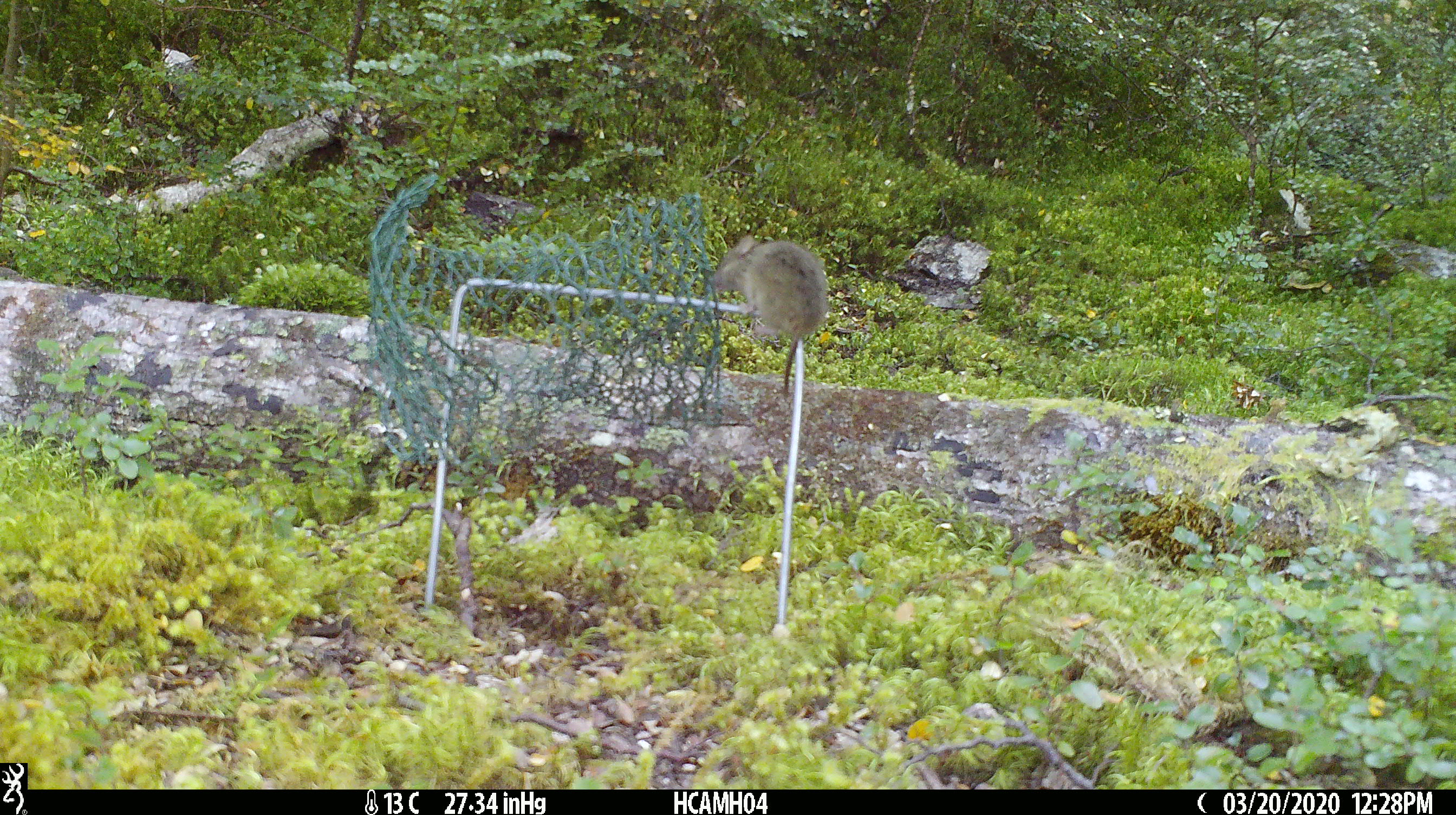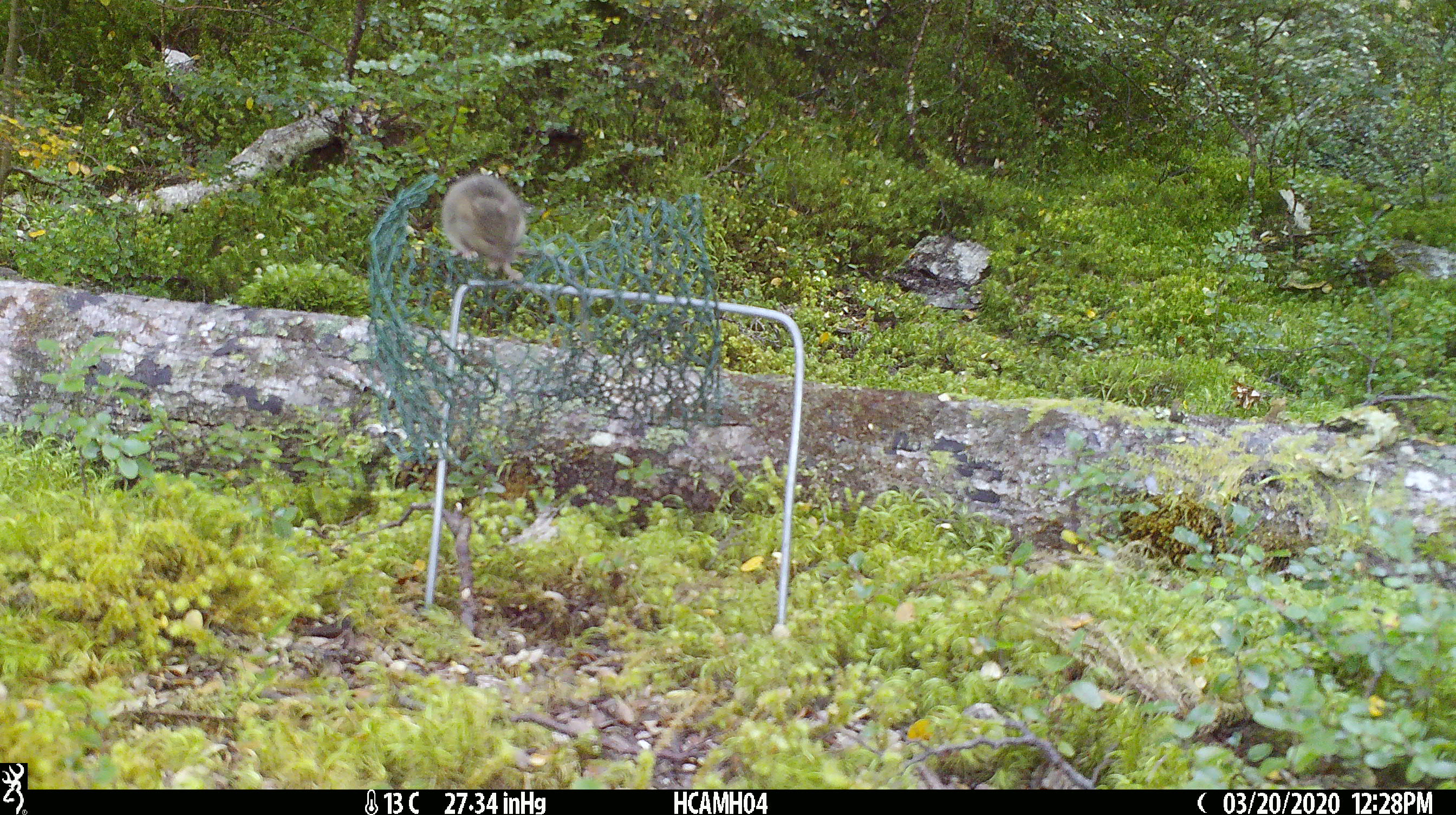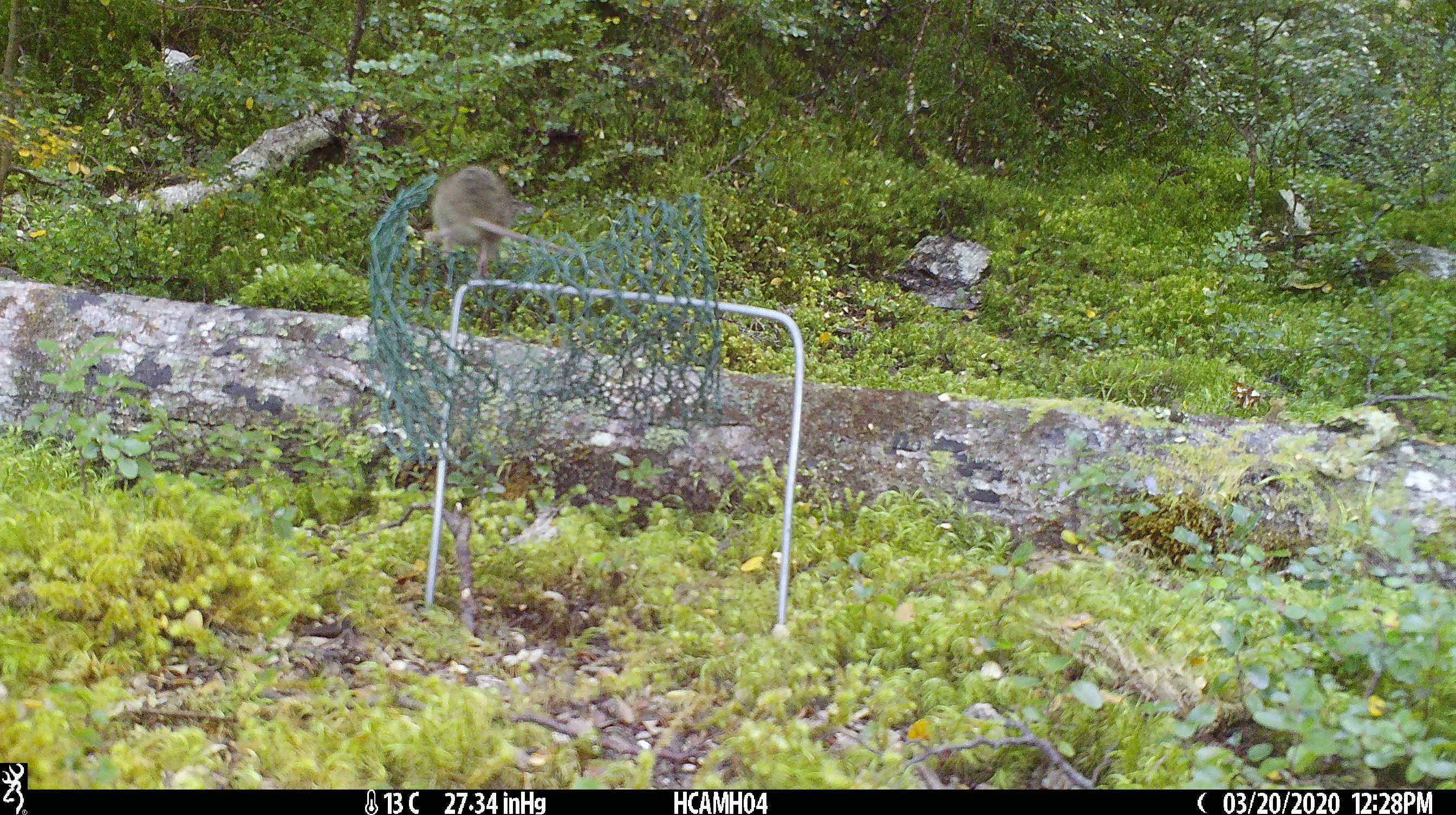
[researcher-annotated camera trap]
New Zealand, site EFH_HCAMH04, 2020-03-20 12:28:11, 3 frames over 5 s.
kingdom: Animalia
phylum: Chordata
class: Mammalia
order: Rodentia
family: Muridae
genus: Mus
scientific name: Mus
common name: mouse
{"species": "mouse (Mus)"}